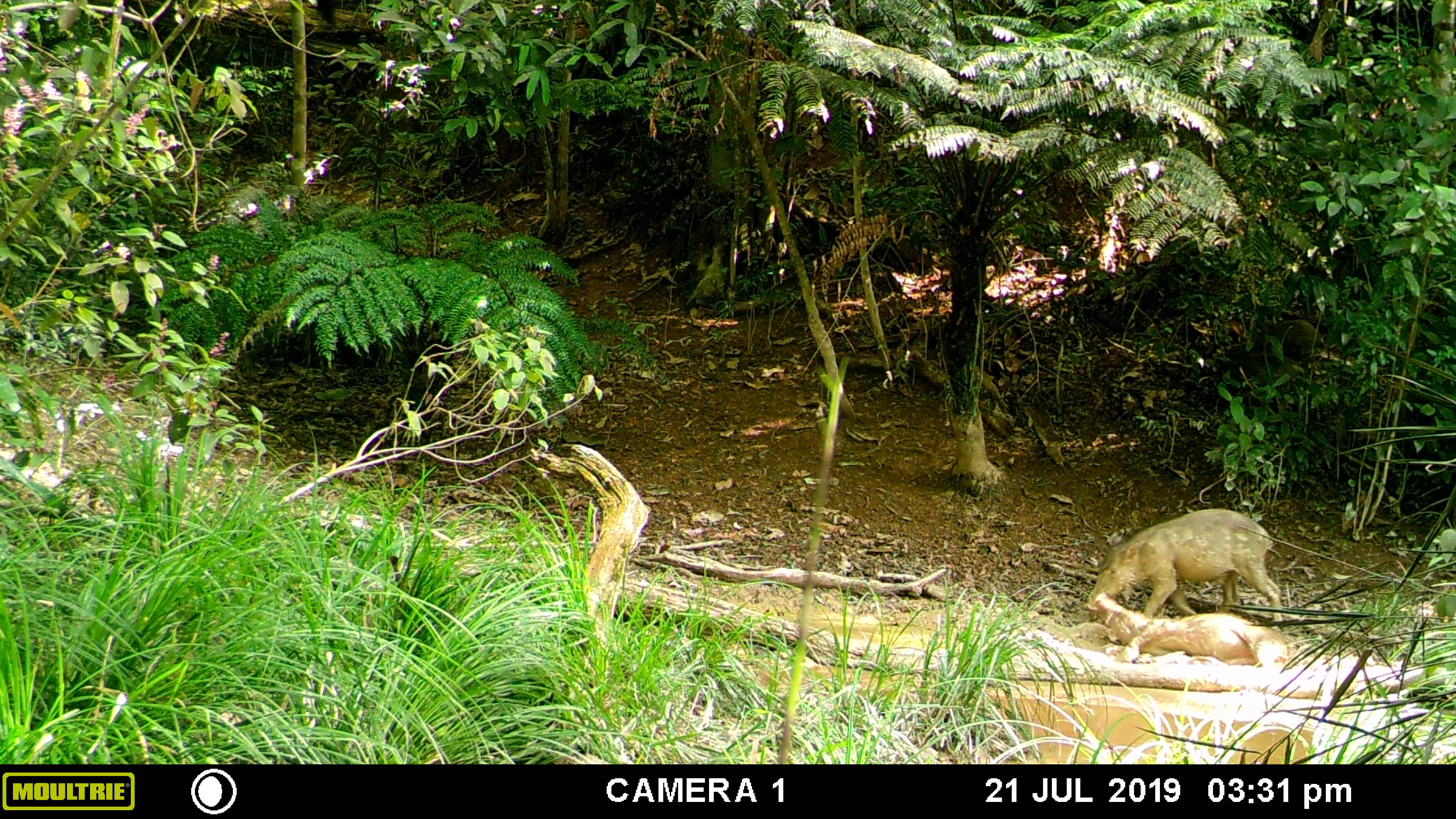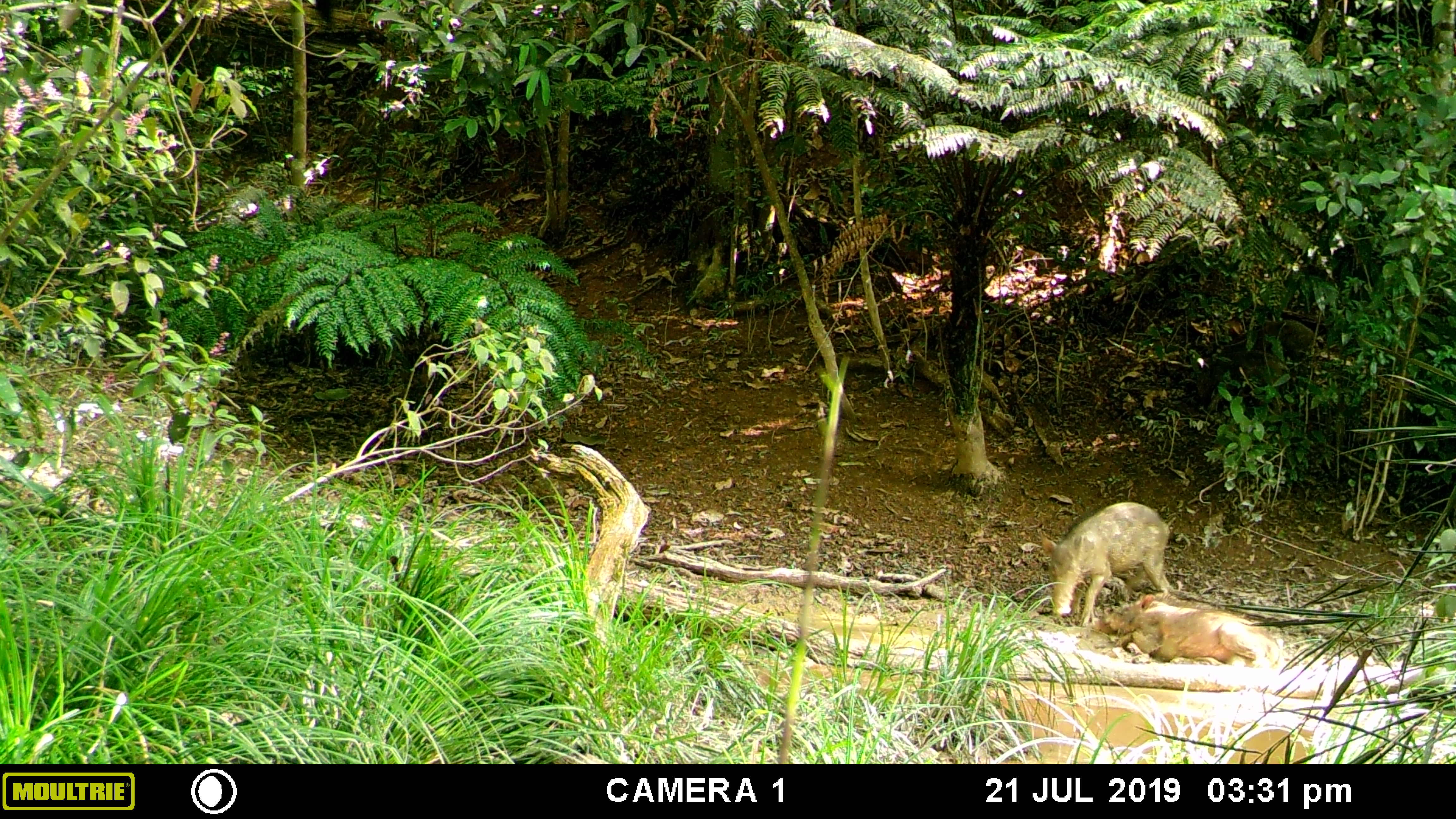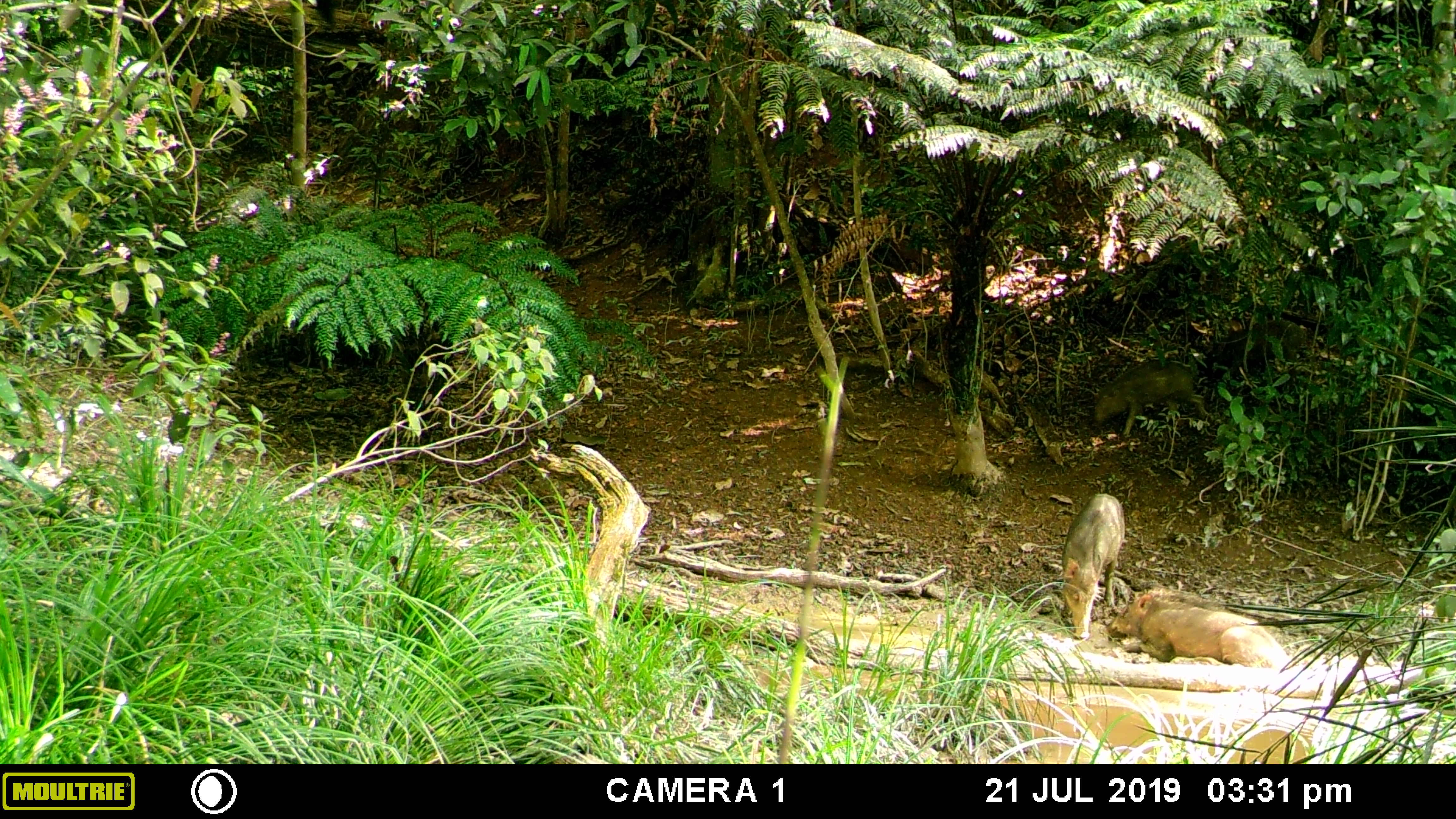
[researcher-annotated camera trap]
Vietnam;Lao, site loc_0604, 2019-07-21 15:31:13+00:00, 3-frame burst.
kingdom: Animalia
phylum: Chordata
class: Mammalia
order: Artiodactyla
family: Suidae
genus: Sus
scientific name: Sus scrofa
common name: eurasian wild pig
Eurasian wild pig (Sus scrofa). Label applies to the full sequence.